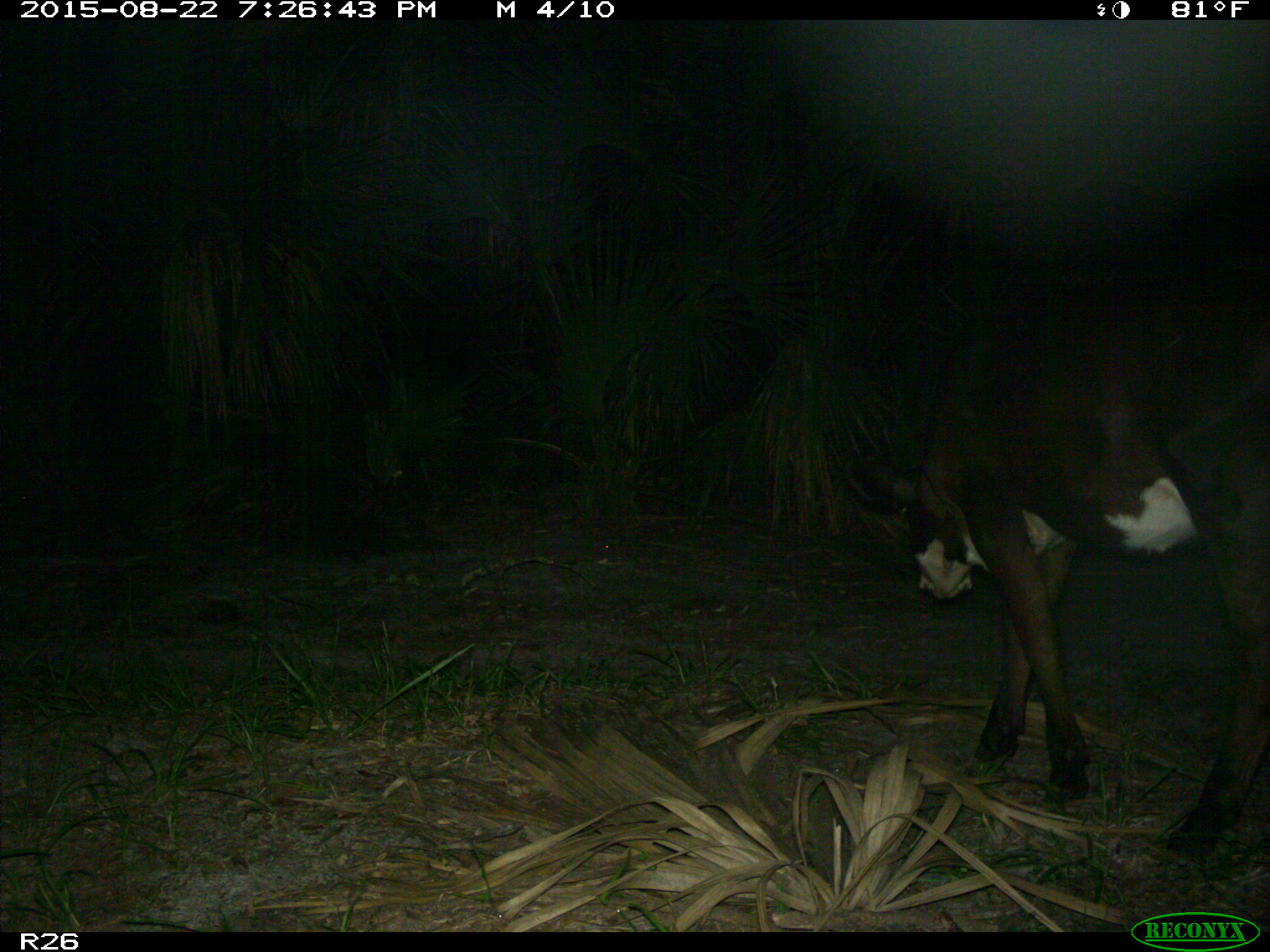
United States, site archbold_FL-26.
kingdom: Animalia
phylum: Chordata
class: Mammalia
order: Artiodactyla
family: Bovidae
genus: Bos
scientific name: Bos taurus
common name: domestic cow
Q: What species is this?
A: Bos taurus (domestic cow).